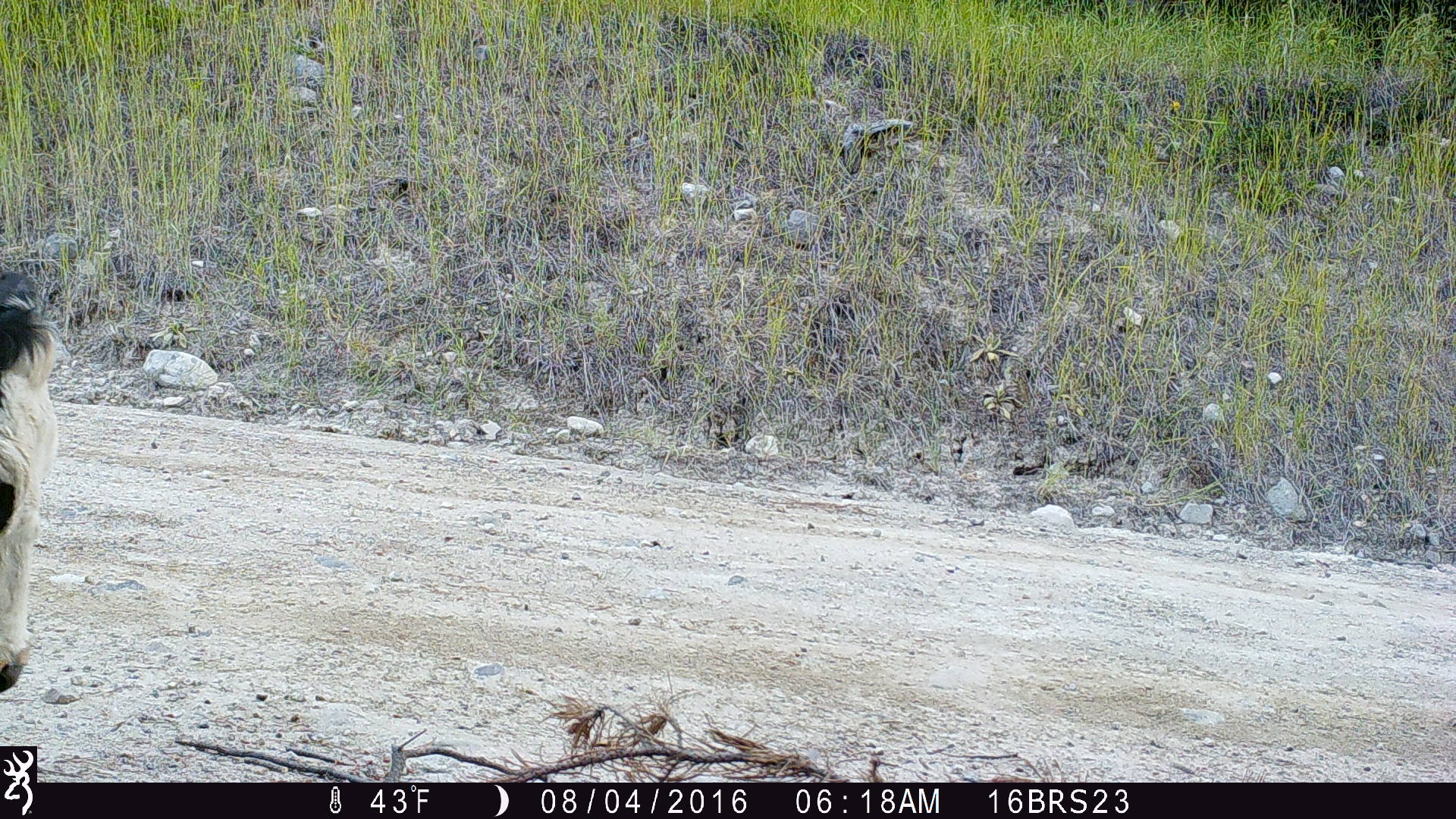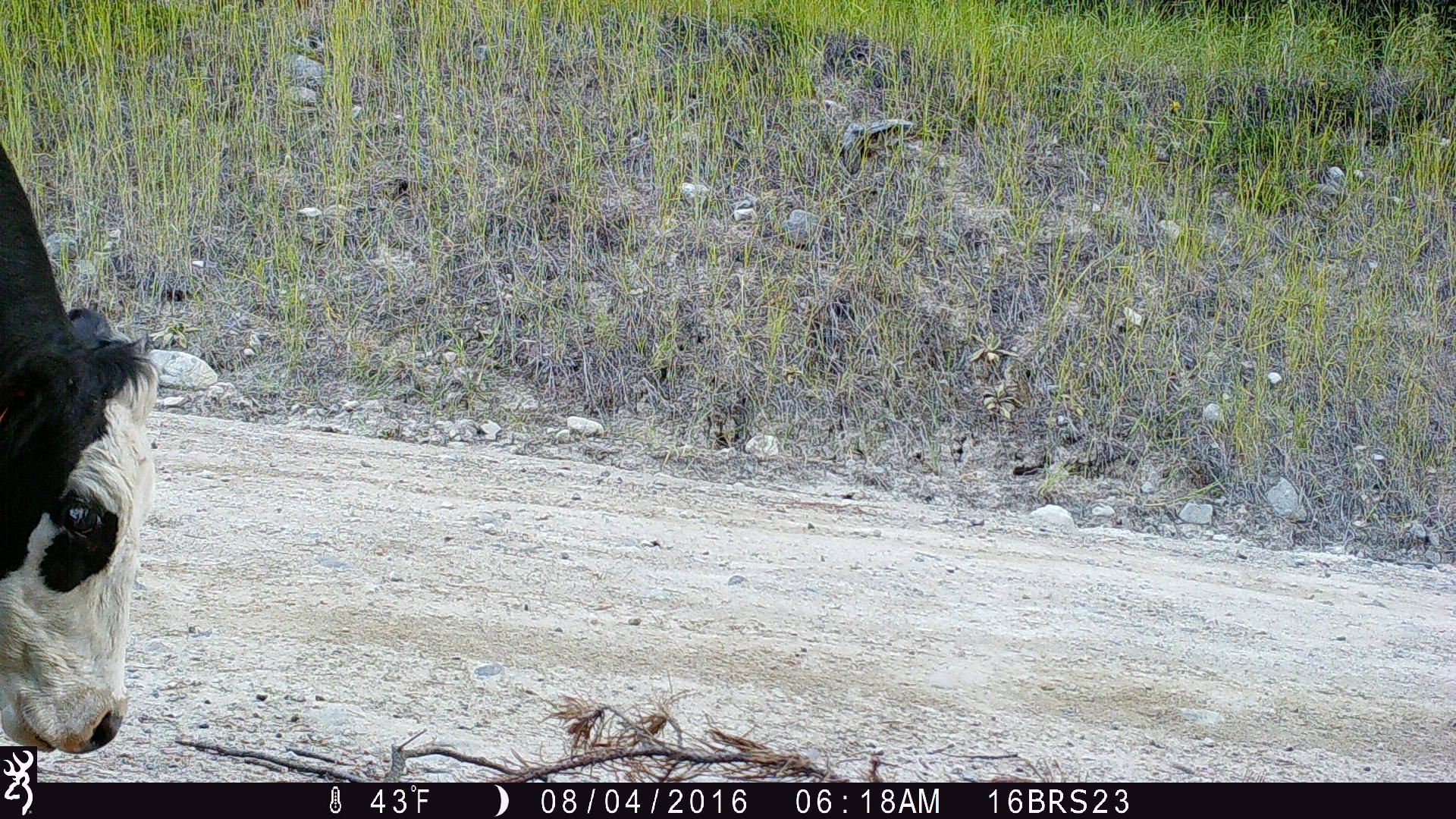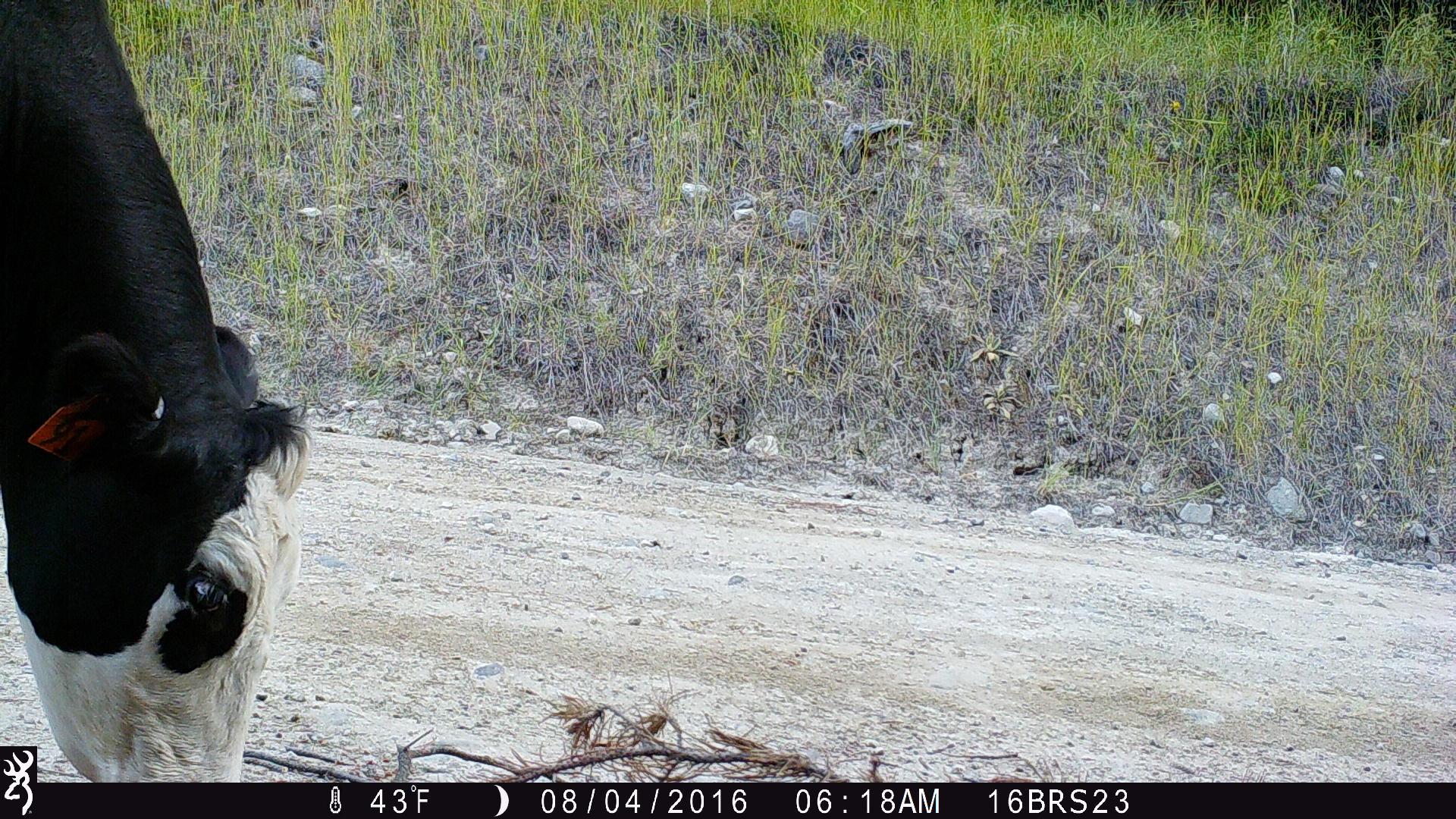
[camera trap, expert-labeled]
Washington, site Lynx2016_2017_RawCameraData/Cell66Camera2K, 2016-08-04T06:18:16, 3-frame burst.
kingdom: Animalia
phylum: Chordata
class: Mammalia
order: Artiodactyla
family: Bovidae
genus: Bos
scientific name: Bos taurus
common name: domestic cattle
Domestic cattle (Bos taurus). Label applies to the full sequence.